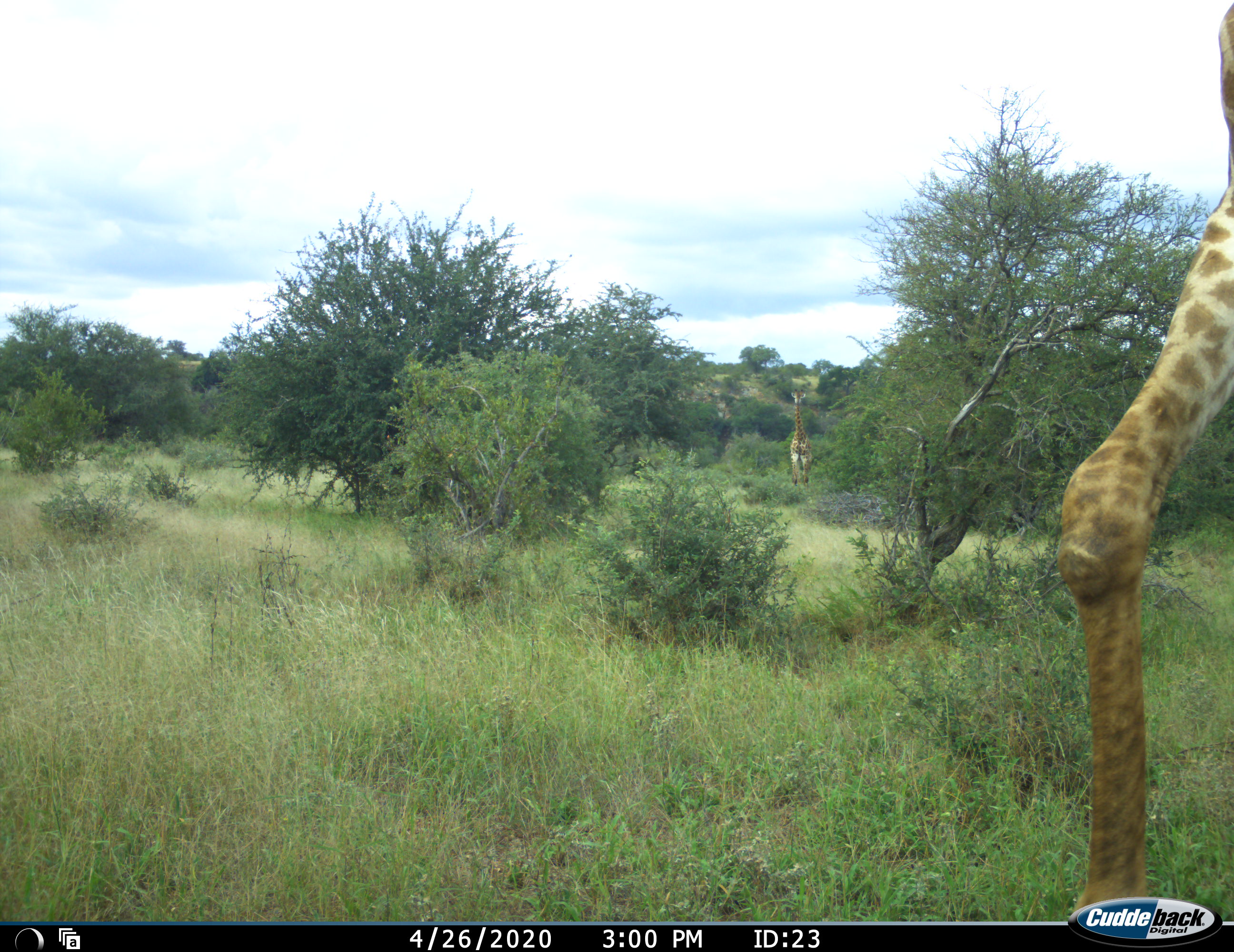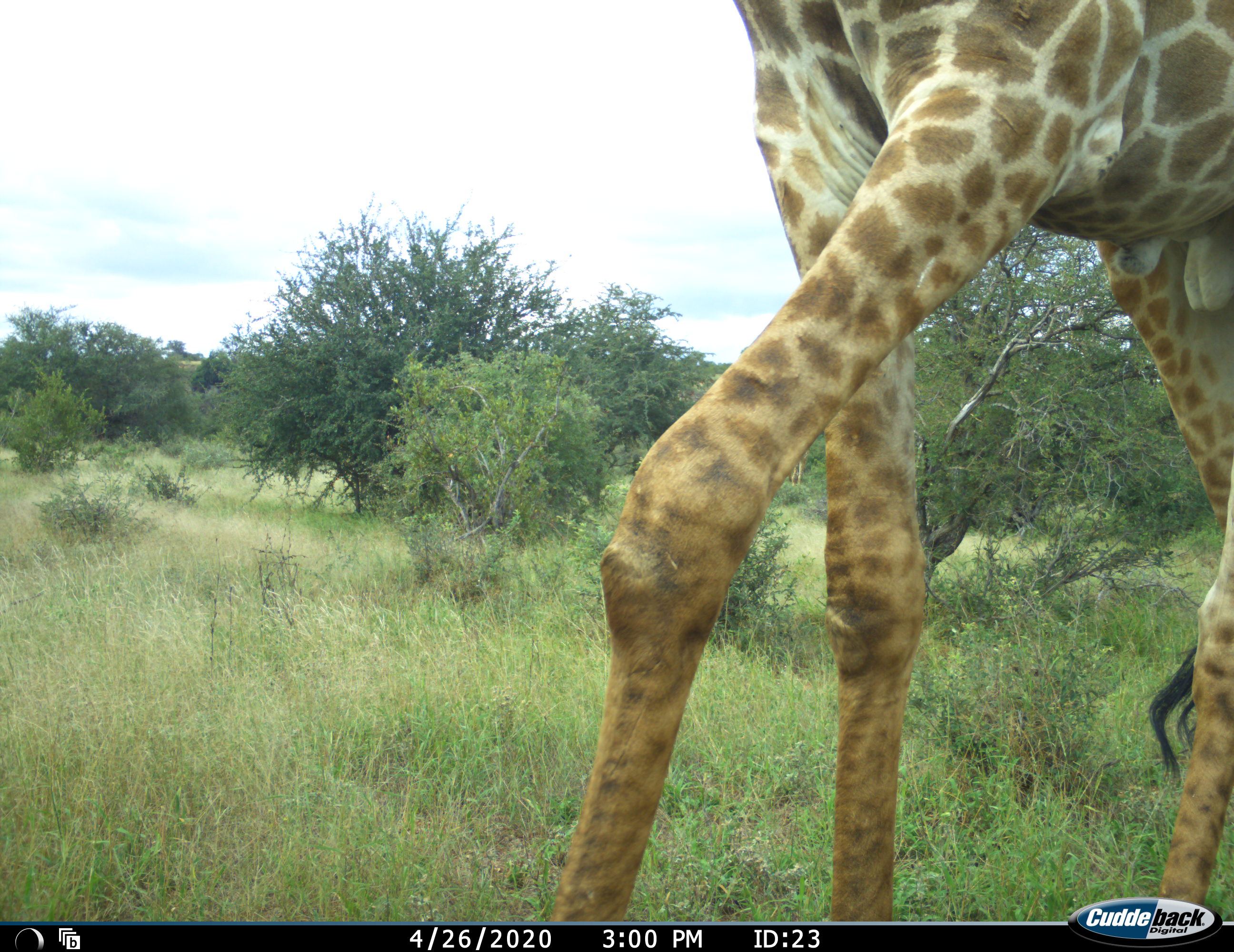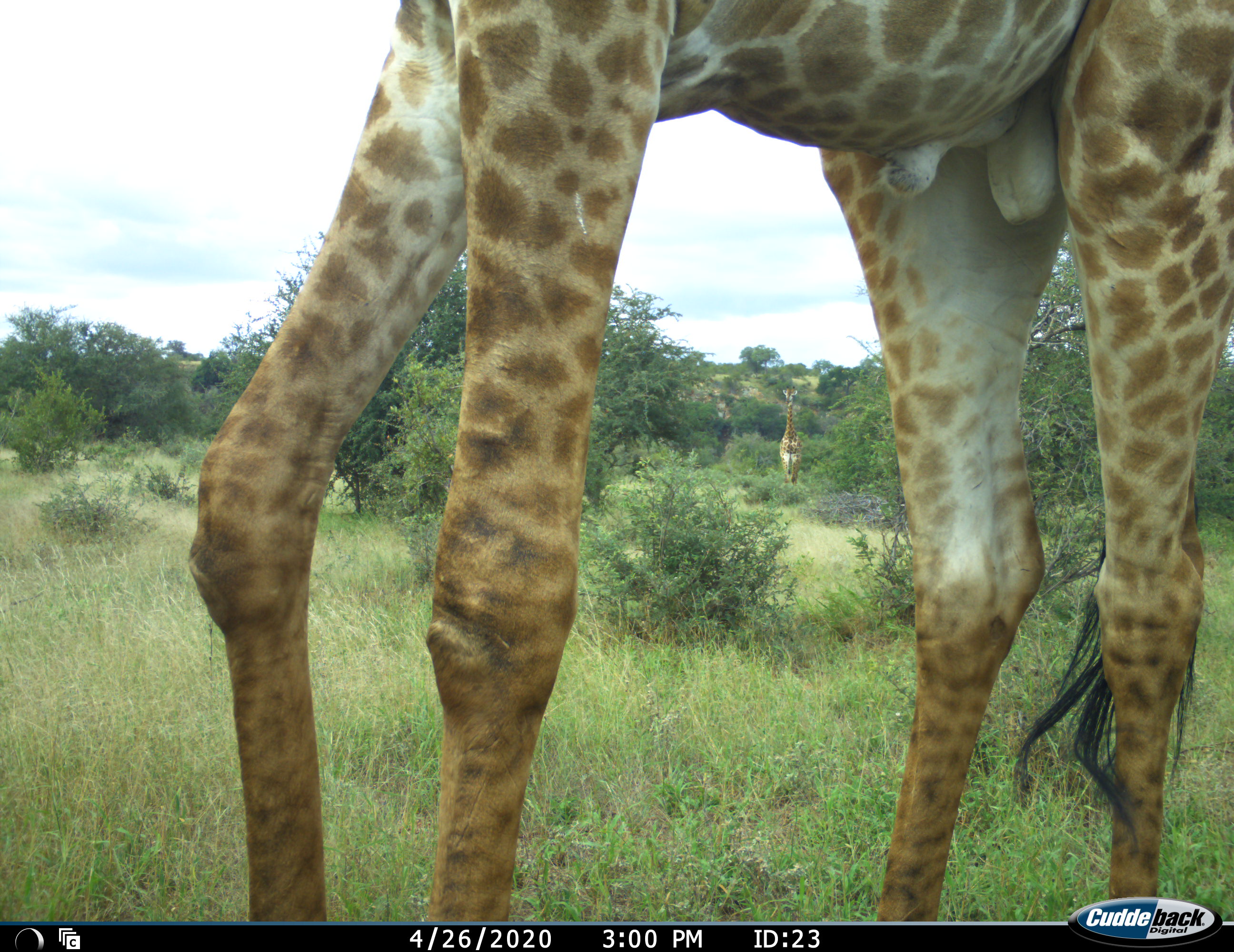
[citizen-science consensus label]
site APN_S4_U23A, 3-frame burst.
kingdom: Animalia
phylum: Chordata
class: Mammalia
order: Artiodactyla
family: Giraffidae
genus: Giraffa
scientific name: Giraffa camelopardalis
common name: giraffe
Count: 2.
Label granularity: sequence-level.